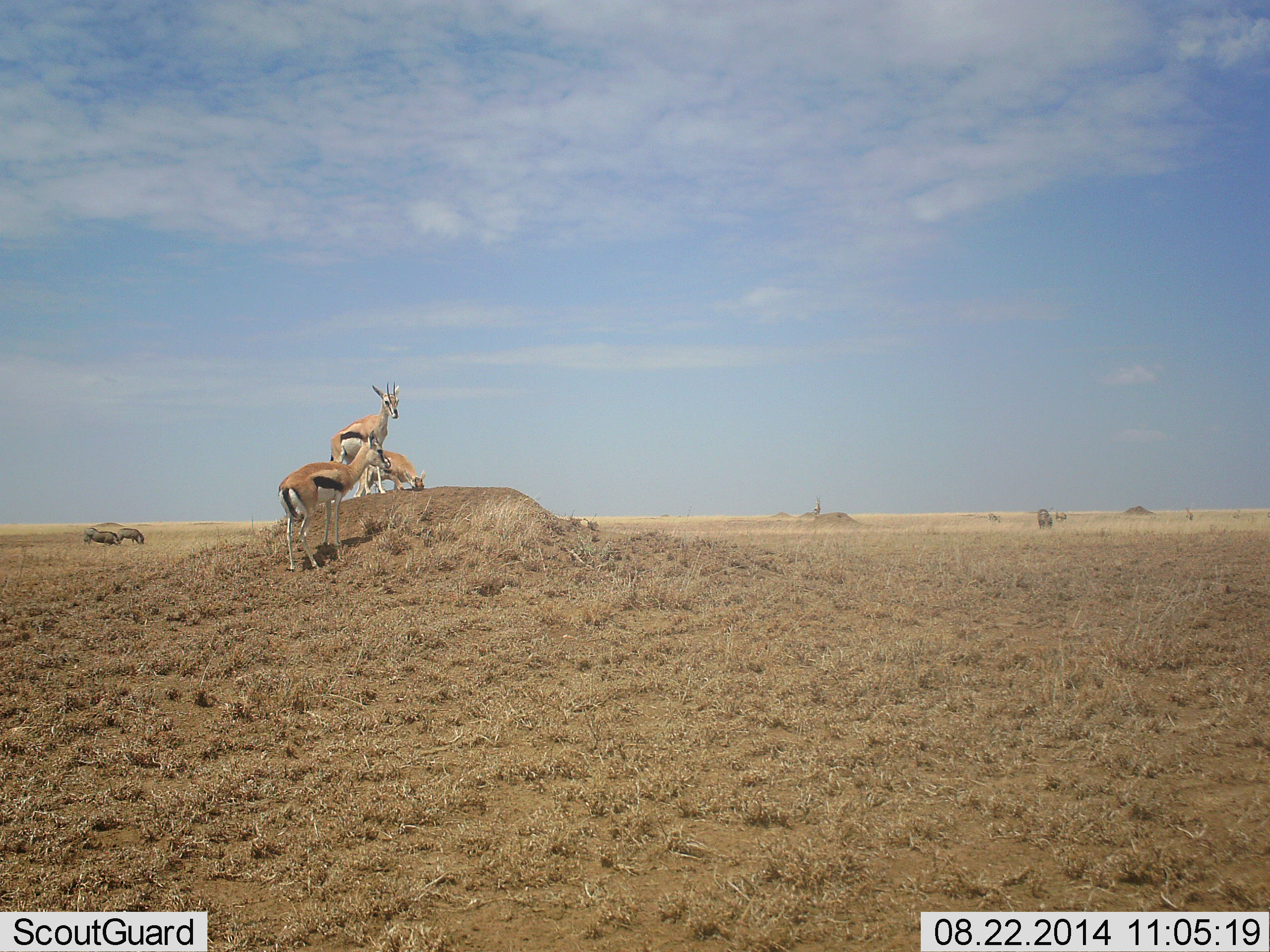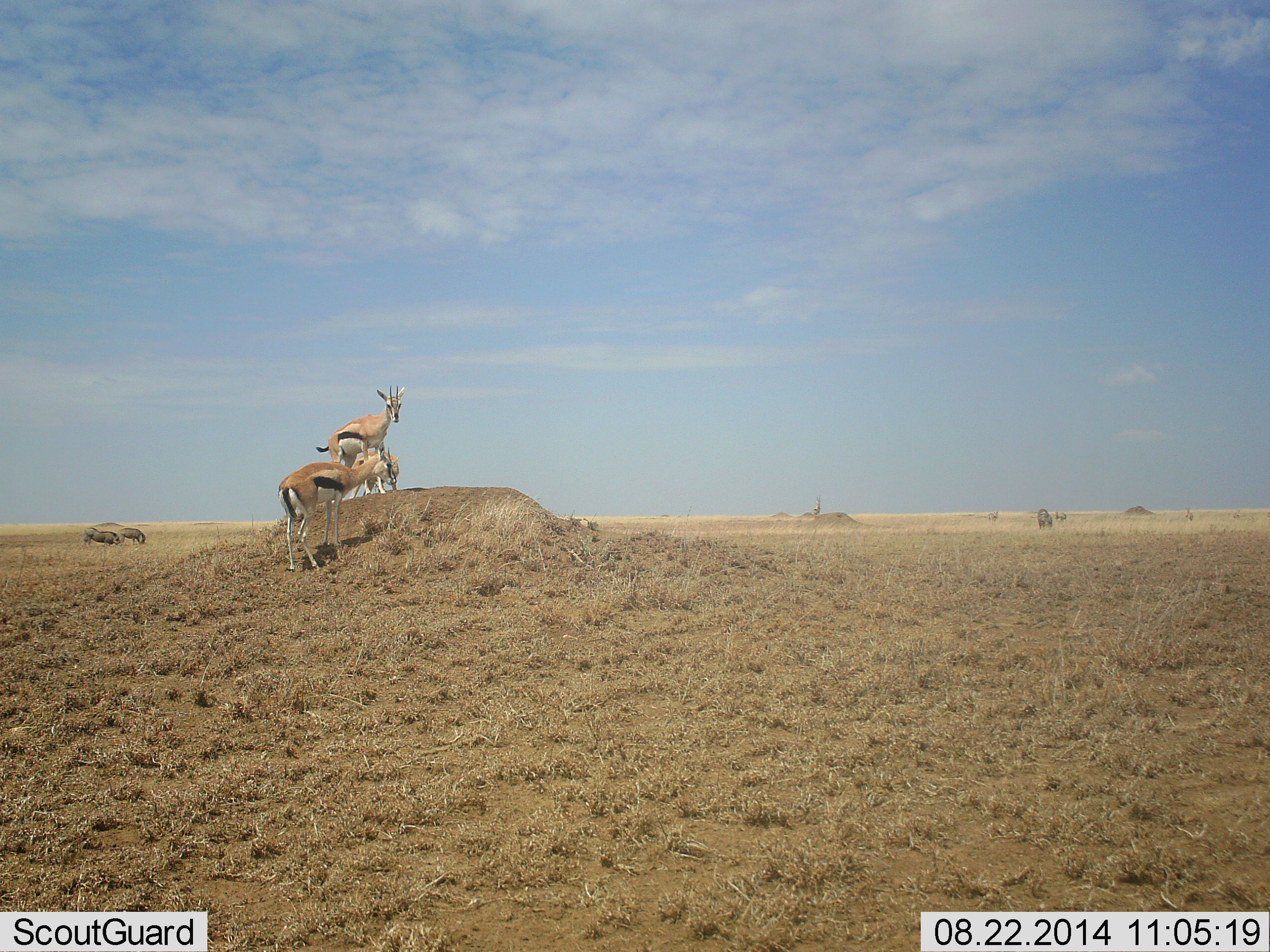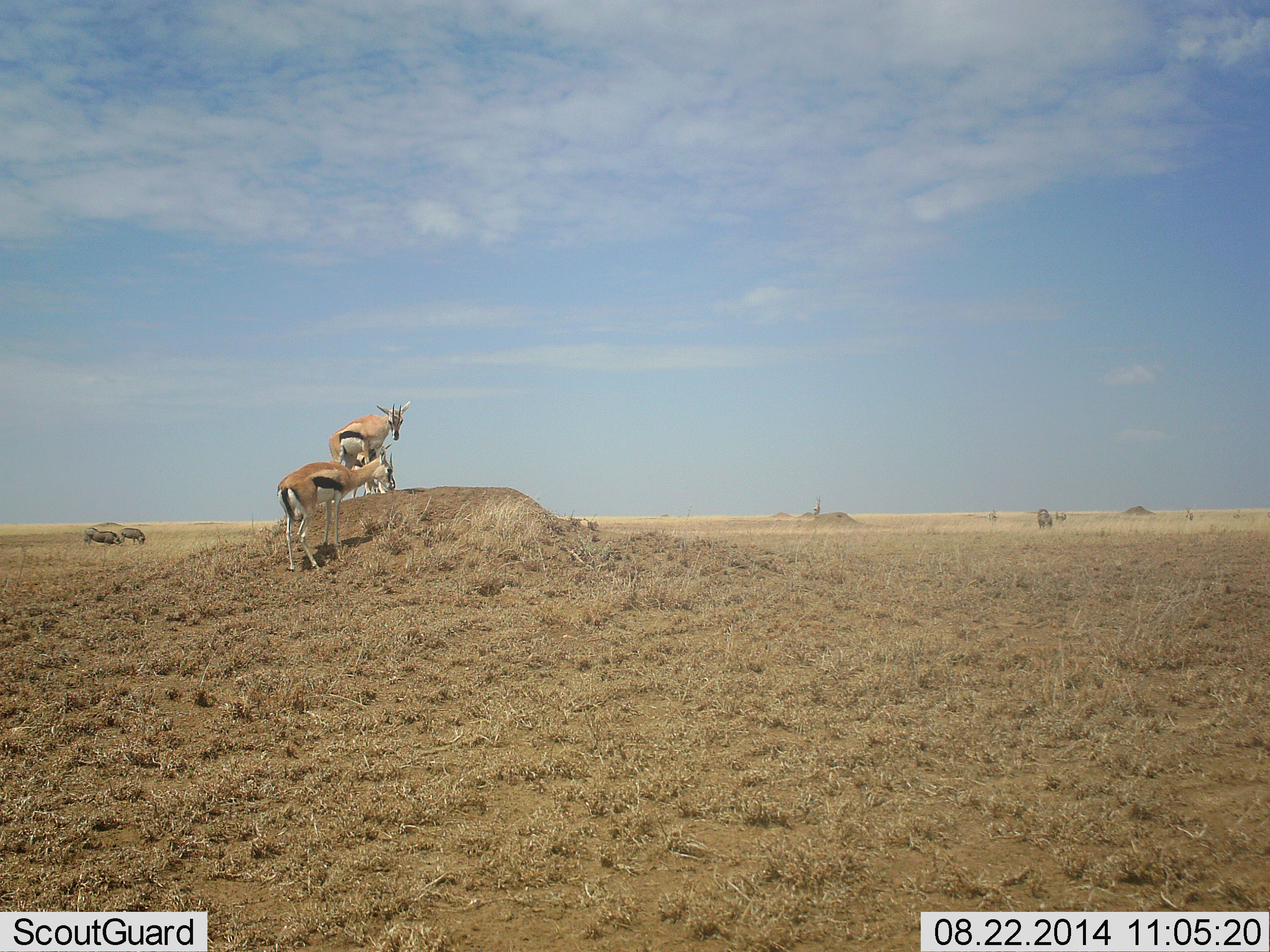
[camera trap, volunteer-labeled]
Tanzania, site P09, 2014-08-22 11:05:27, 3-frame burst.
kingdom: Animalia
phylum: Chordata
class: Mammalia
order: Artiodactyla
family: Bovidae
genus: Eudorcas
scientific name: Eudorcas thomsonii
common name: thomson's gazelle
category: gazellethomsons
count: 3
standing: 73%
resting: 0%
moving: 27%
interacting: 0%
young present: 18%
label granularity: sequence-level